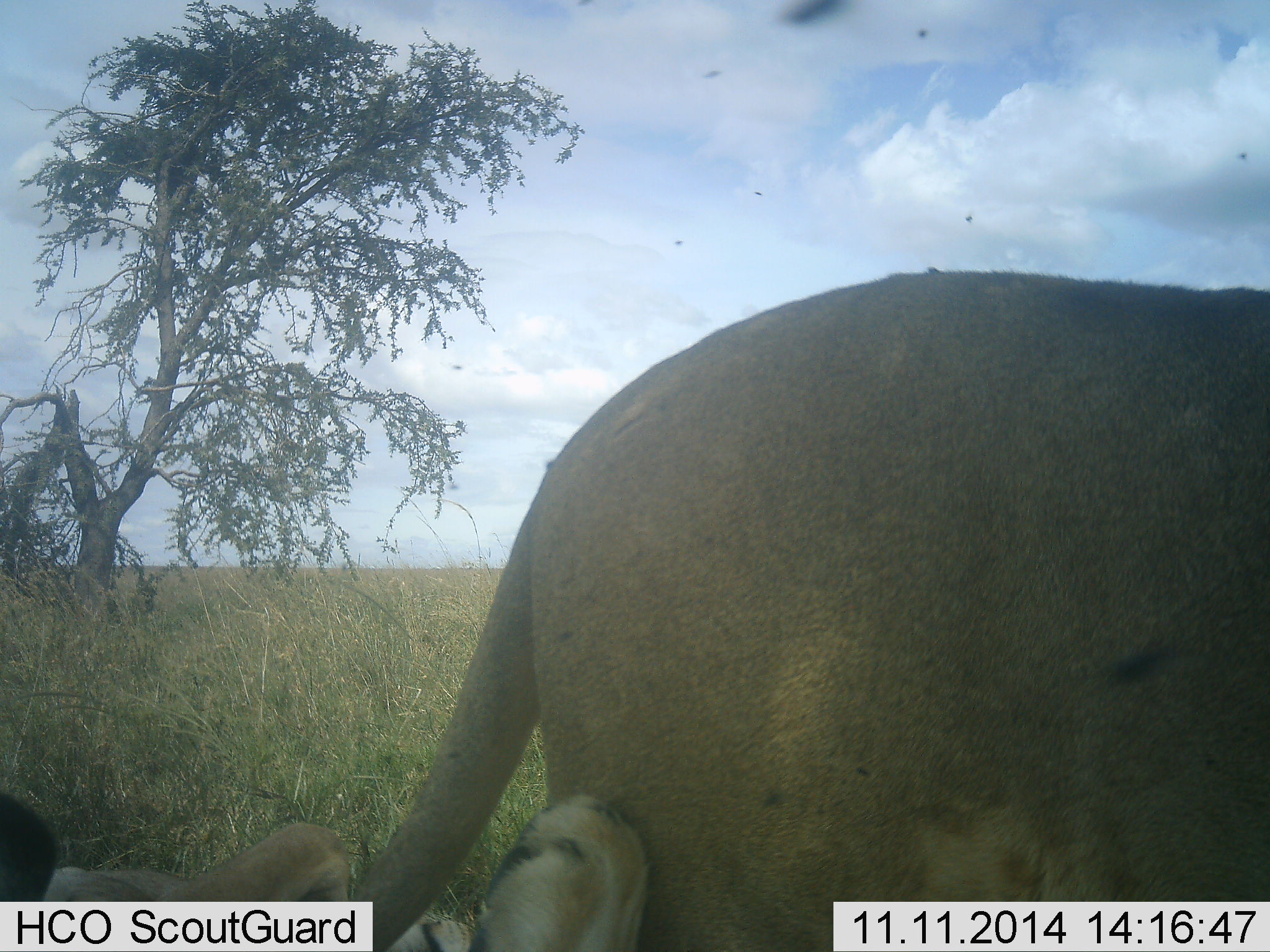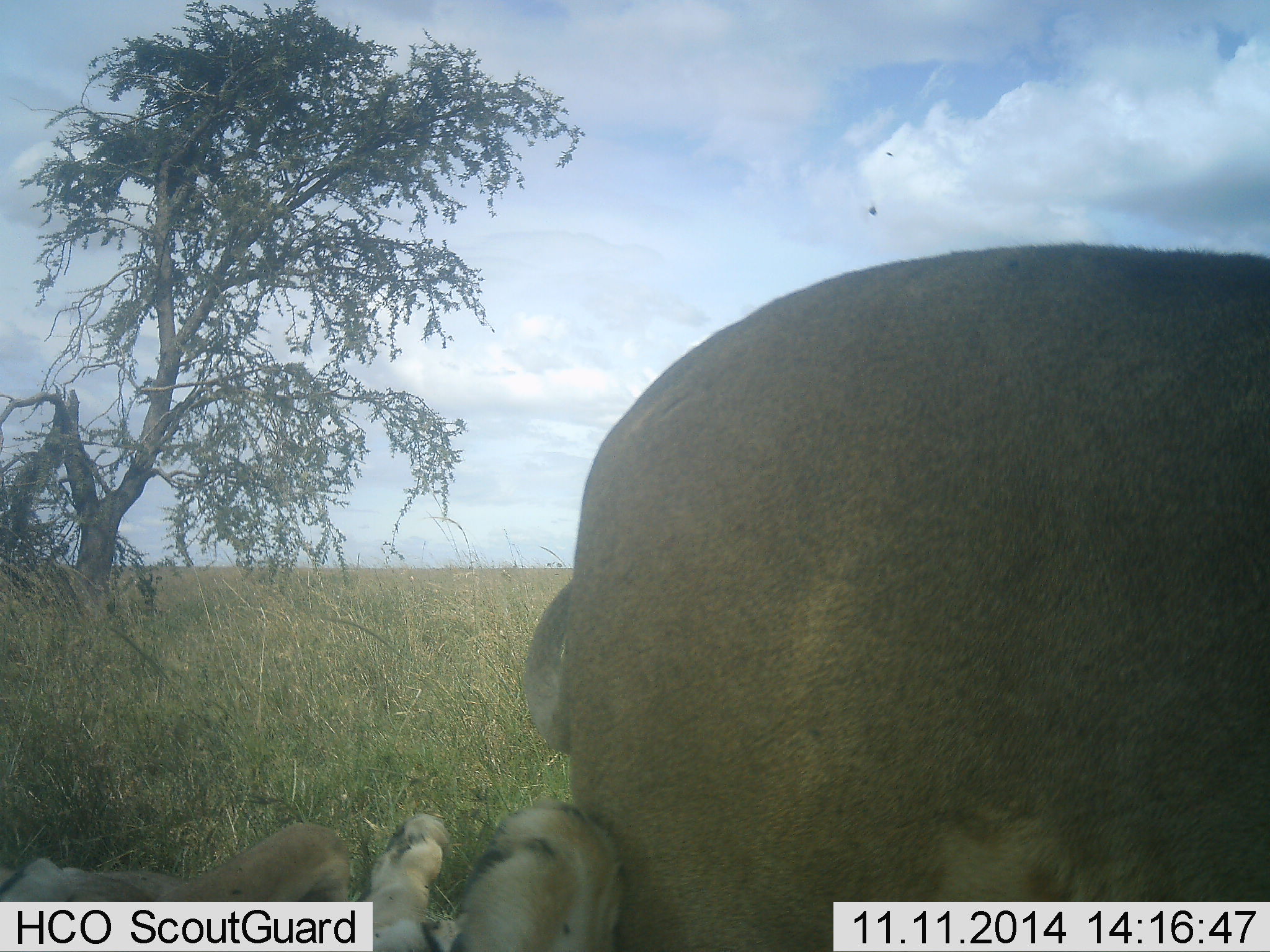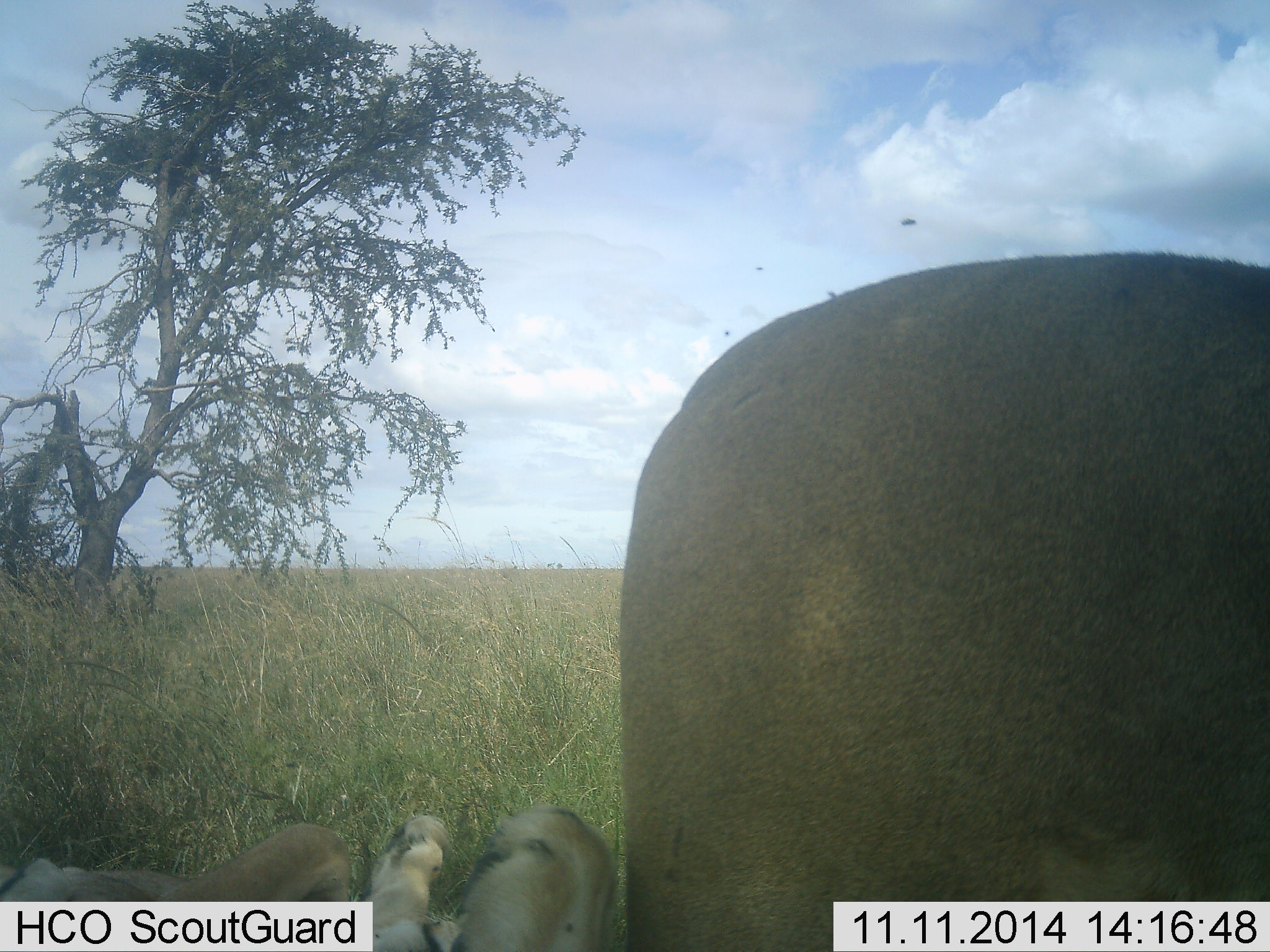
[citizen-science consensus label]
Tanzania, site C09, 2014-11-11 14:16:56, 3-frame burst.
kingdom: Animalia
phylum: Chordata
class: Mammalia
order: Carnivora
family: Felidae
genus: Panthera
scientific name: Panthera leo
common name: lion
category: lionfemale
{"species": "lionfemale (lion) (Panthera leo)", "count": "2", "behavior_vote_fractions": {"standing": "50%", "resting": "90%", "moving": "10%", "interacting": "10%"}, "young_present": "0%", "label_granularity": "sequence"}